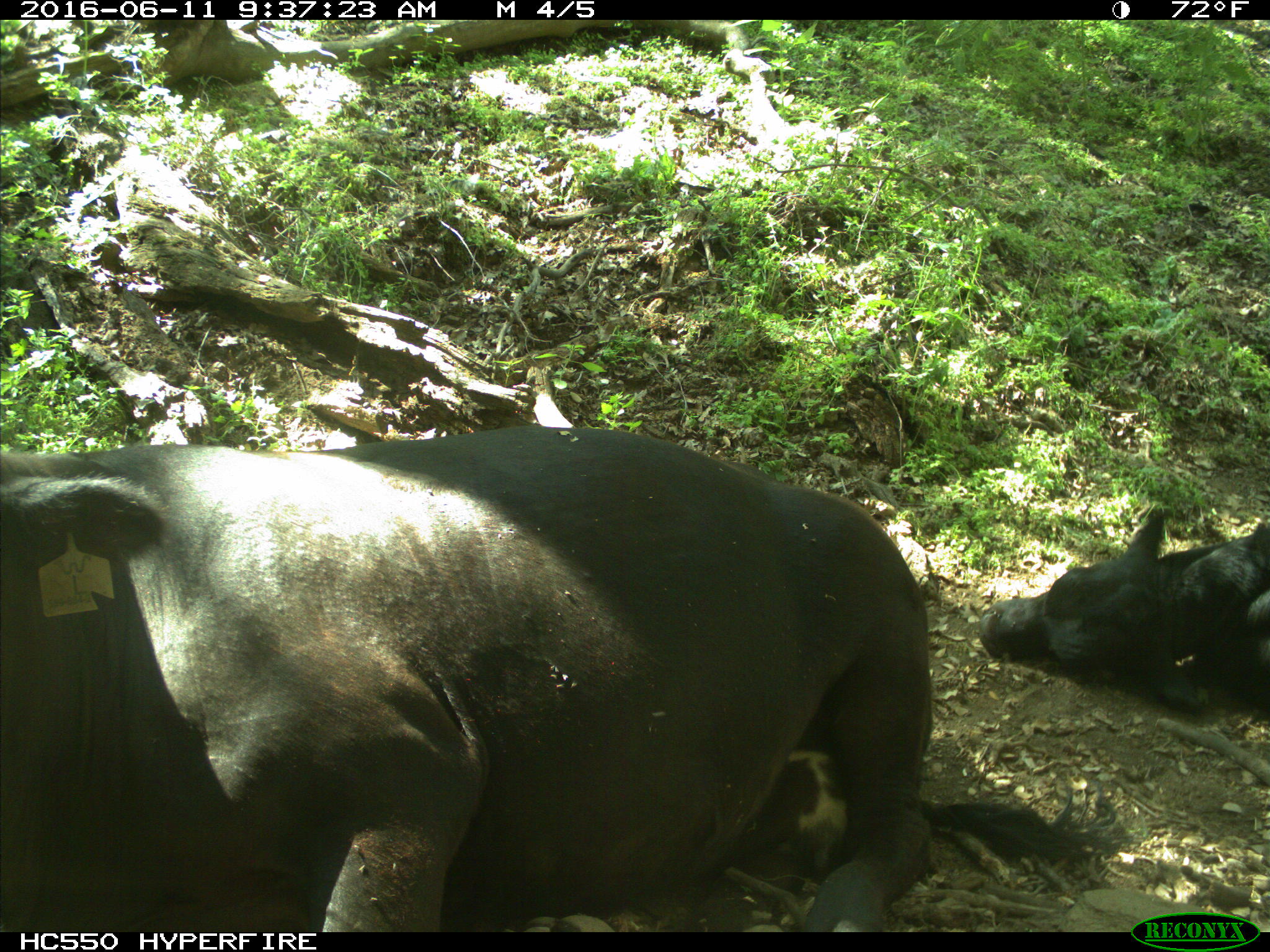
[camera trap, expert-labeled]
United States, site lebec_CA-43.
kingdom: Animalia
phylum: Chordata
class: Mammalia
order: Artiodactyla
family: Bovidae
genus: Bos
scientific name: Bos taurus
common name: domestic cow